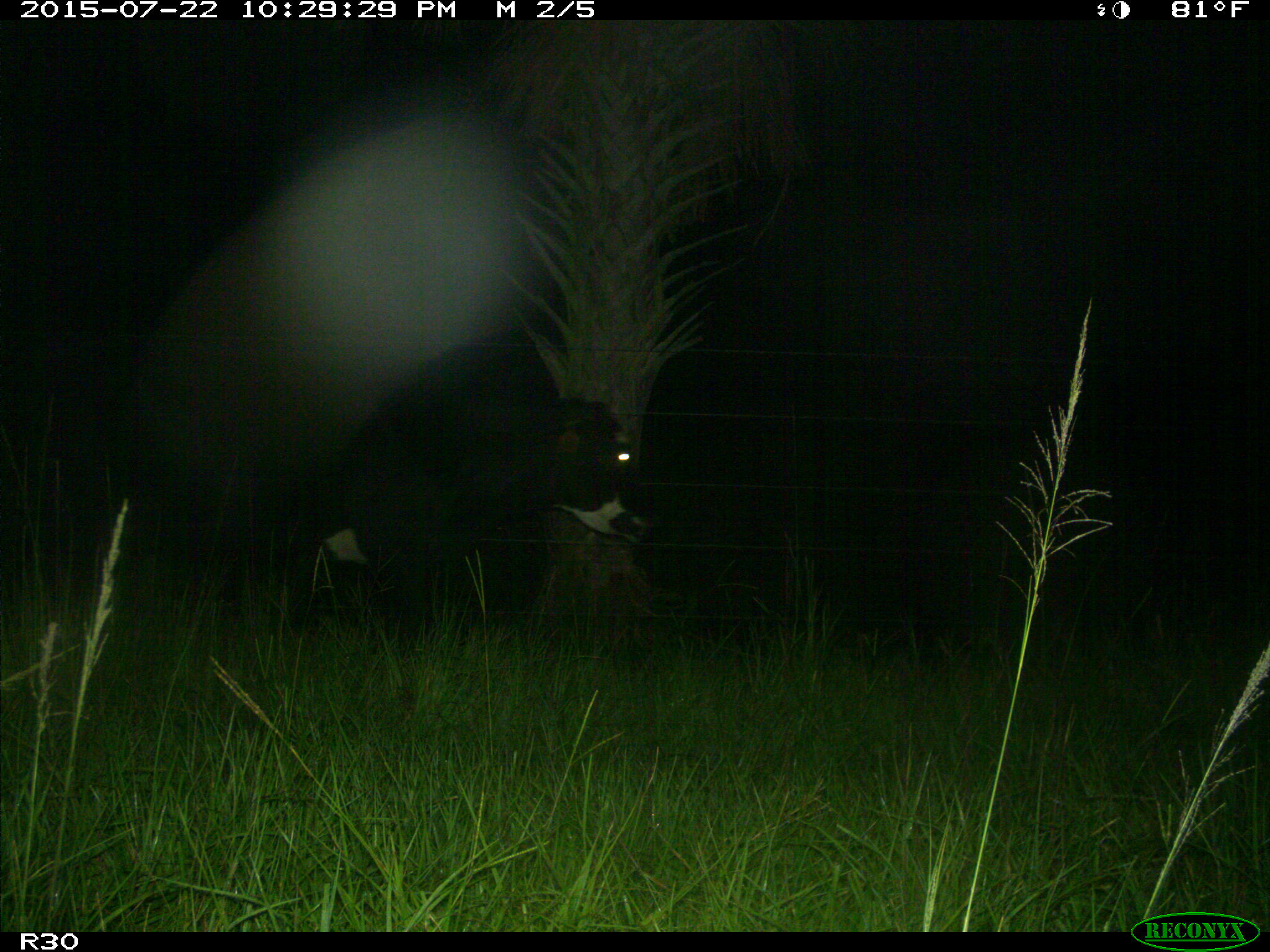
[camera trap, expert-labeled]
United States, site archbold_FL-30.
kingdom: Animalia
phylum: Chordata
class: Mammalia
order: Artiodactyla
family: Bovidae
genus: Bos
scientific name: Bos taurus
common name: domestic cow